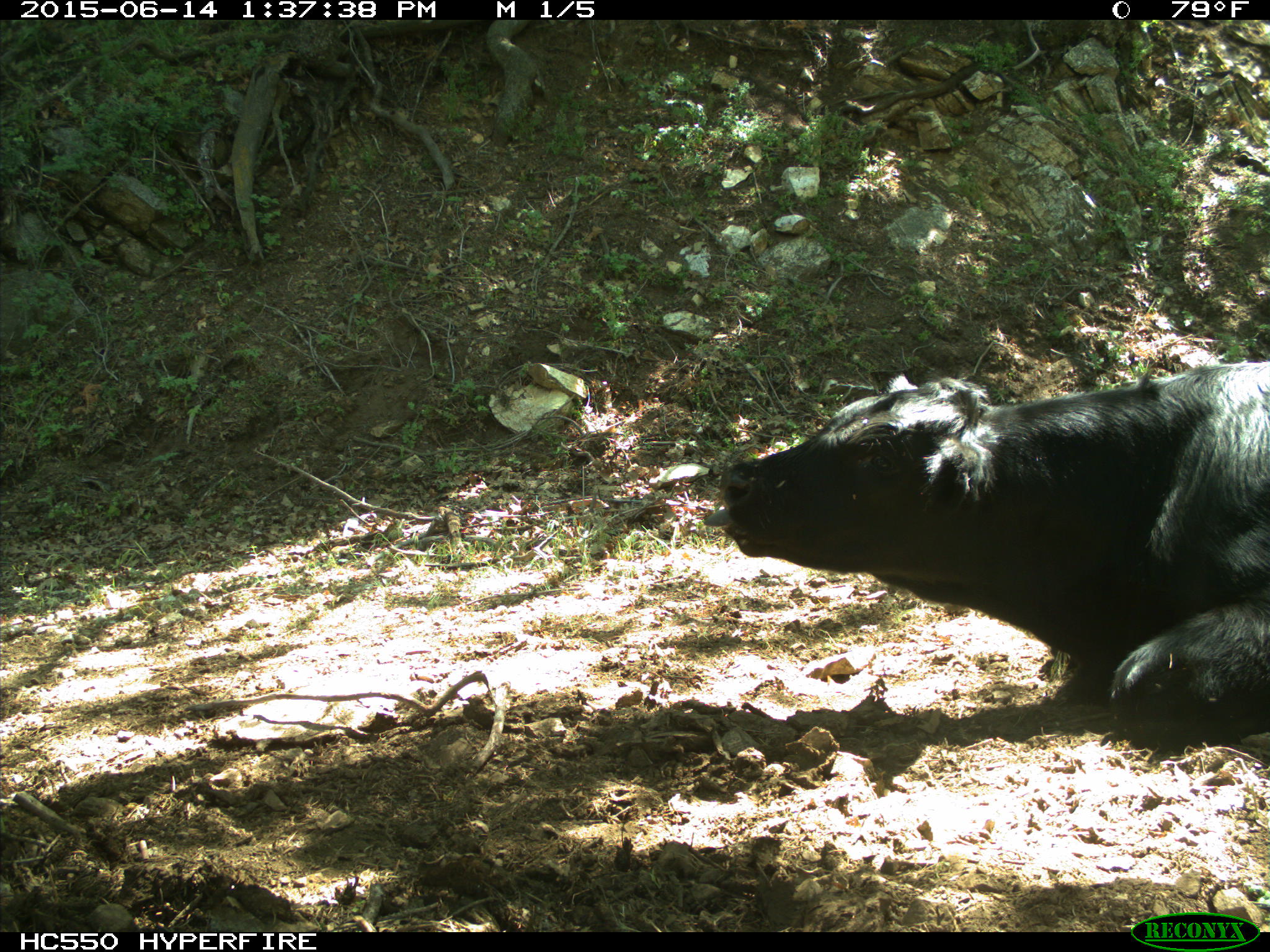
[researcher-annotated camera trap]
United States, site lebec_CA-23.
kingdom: Animalia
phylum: Chordata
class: Mammalia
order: Artiodactyla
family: Bovidae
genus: Bos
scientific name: Bos taurus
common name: domestic cow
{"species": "Bos taurus (domestic cow)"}